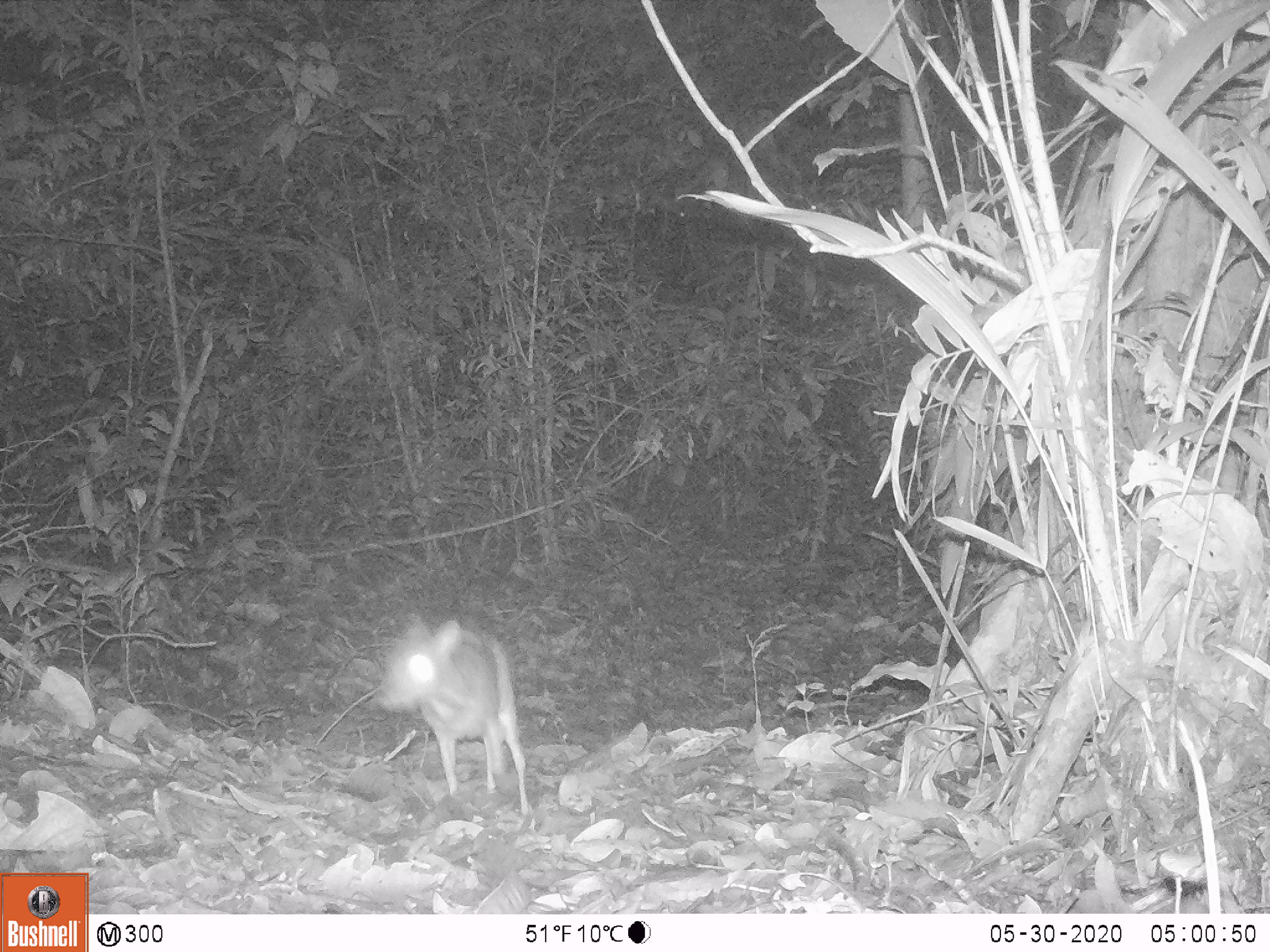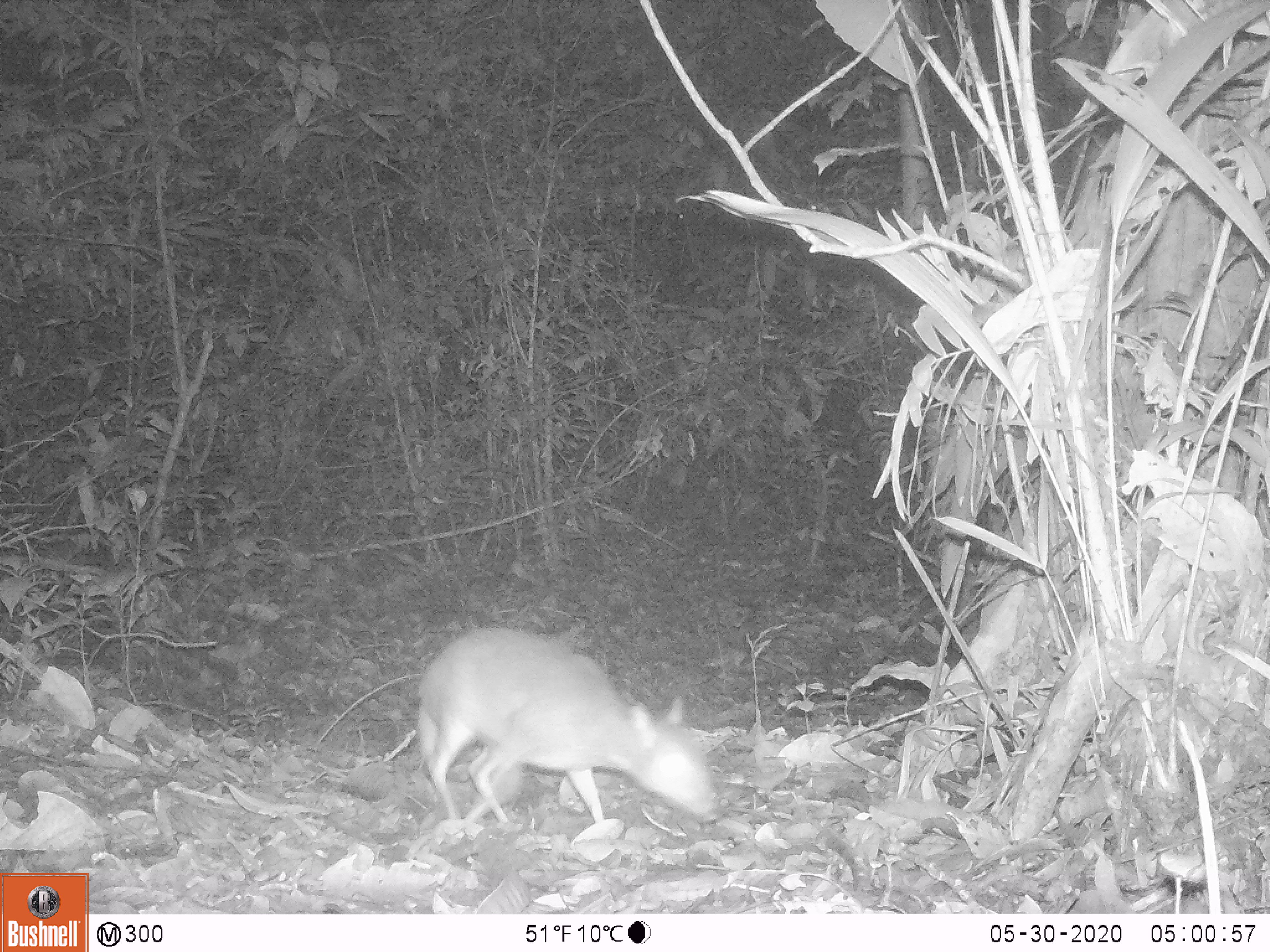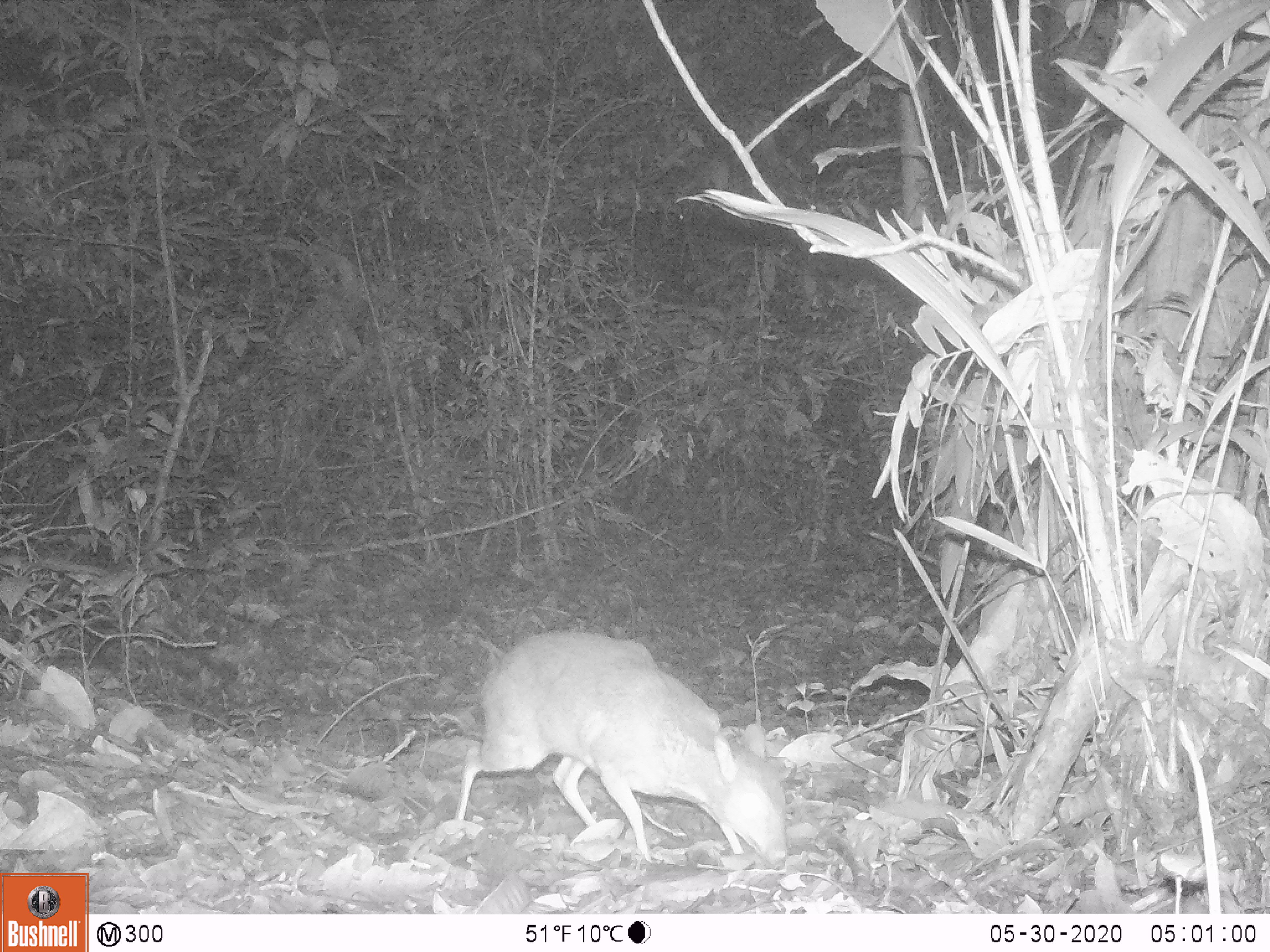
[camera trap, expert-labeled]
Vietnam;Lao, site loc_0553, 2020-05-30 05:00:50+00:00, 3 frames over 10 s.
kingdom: Animalia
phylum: Chordata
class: Mammalia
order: Artiodactyla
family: Tragulidae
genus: Moschiola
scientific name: Moschiola meminna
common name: chevrotain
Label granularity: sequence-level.